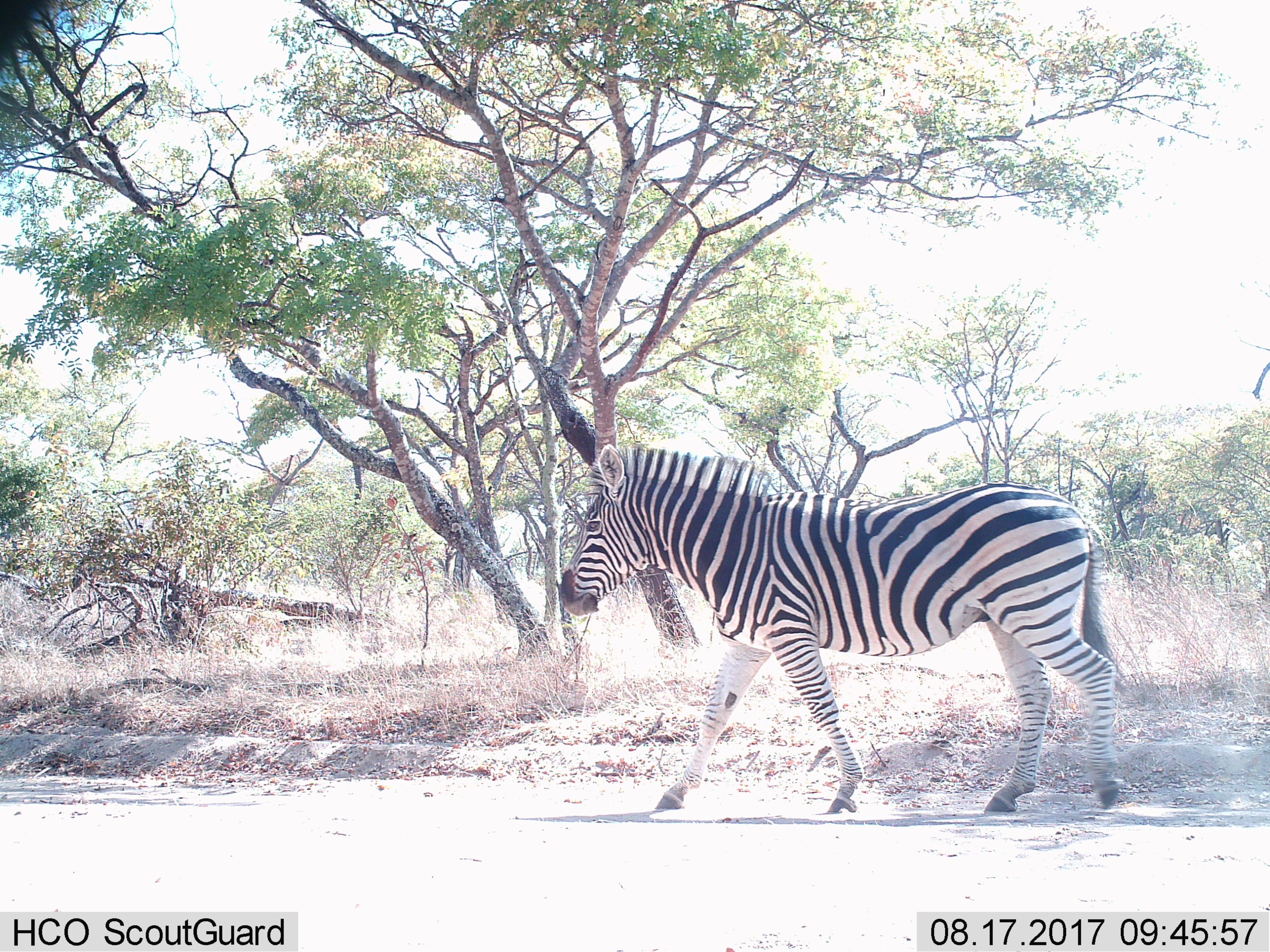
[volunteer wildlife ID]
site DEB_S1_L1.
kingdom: Animalia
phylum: Chordata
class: Mammalia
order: Perissodactyla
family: Equidae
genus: Equus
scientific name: Equus quagga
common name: plains zebra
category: zebraplains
Zebraplains (plains zebra) (Equus quagga), count 1. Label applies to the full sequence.